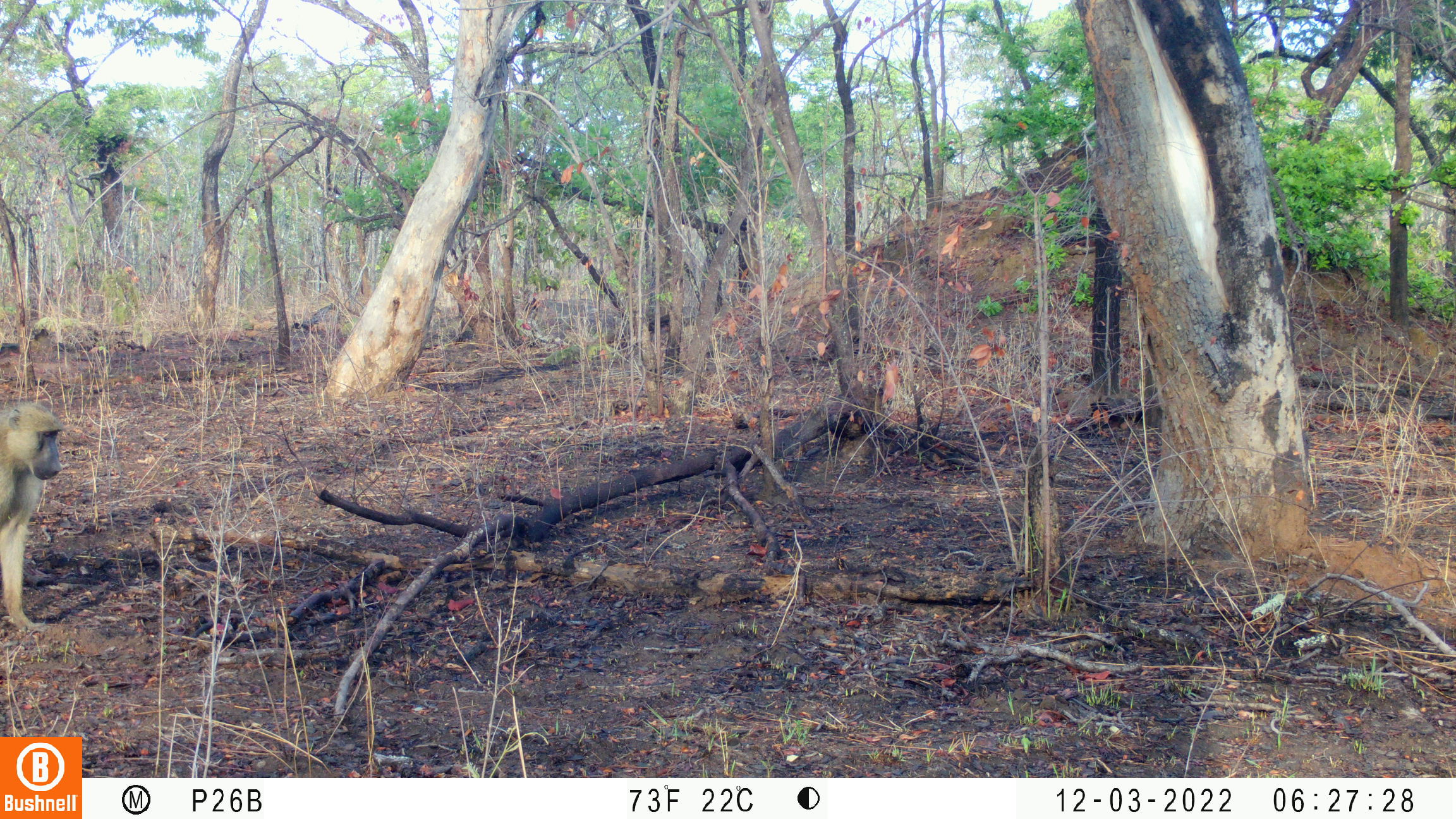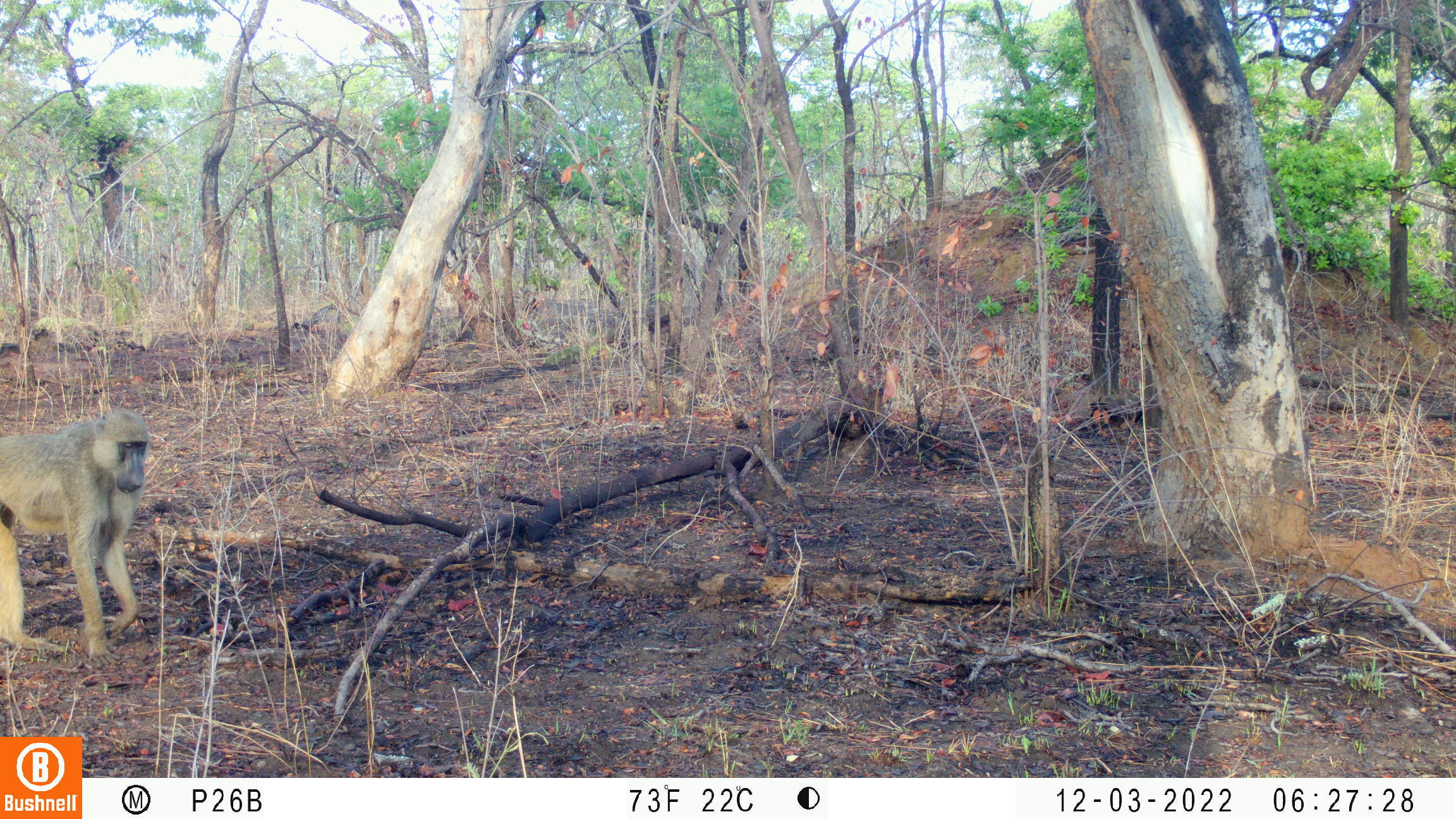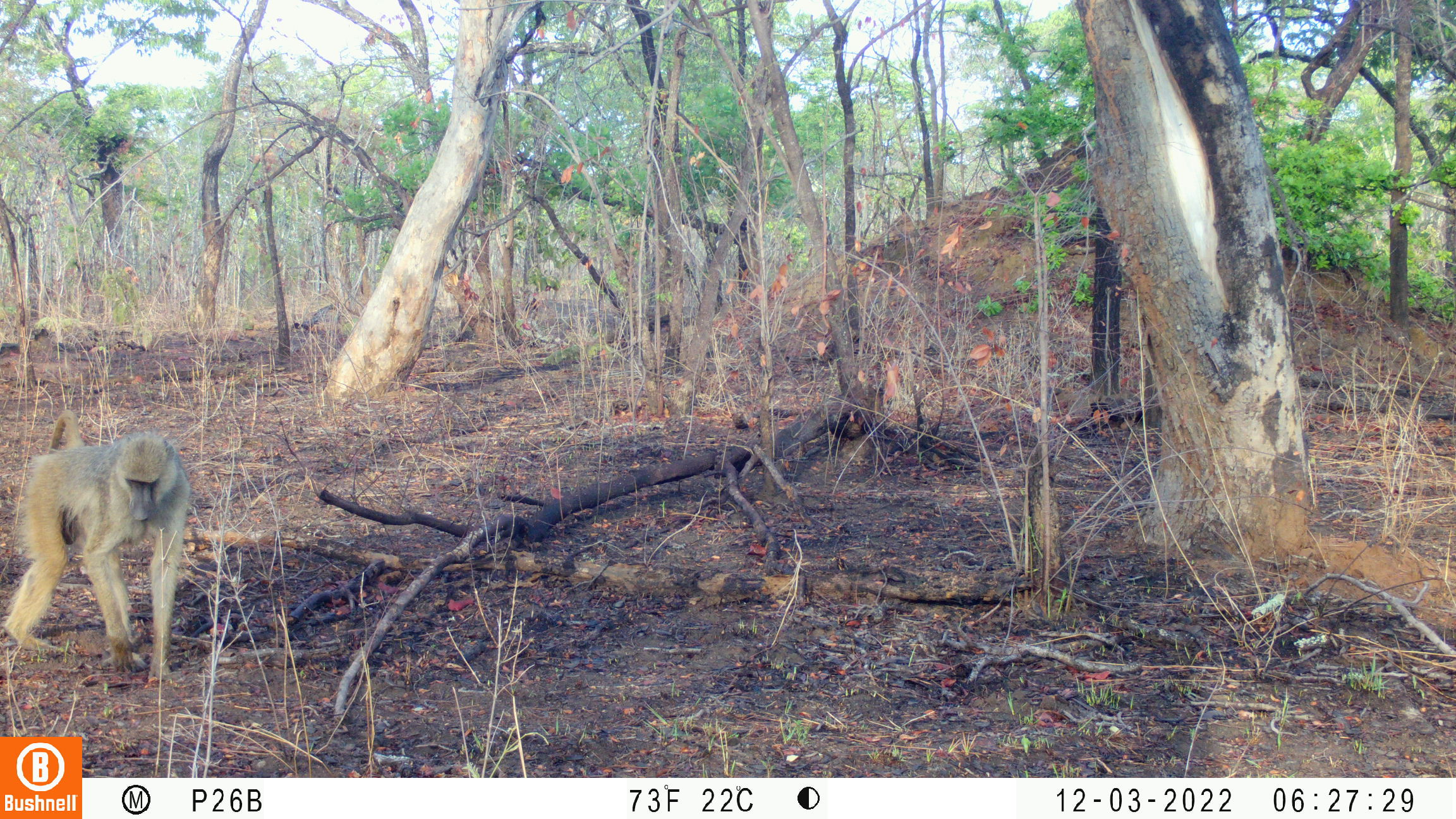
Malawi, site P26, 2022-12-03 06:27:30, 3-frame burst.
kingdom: Animalia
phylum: Chordata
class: Mammalia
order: Primates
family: Cercopithecidae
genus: Papio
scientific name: Papio cynocephalus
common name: yellow baboon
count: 1